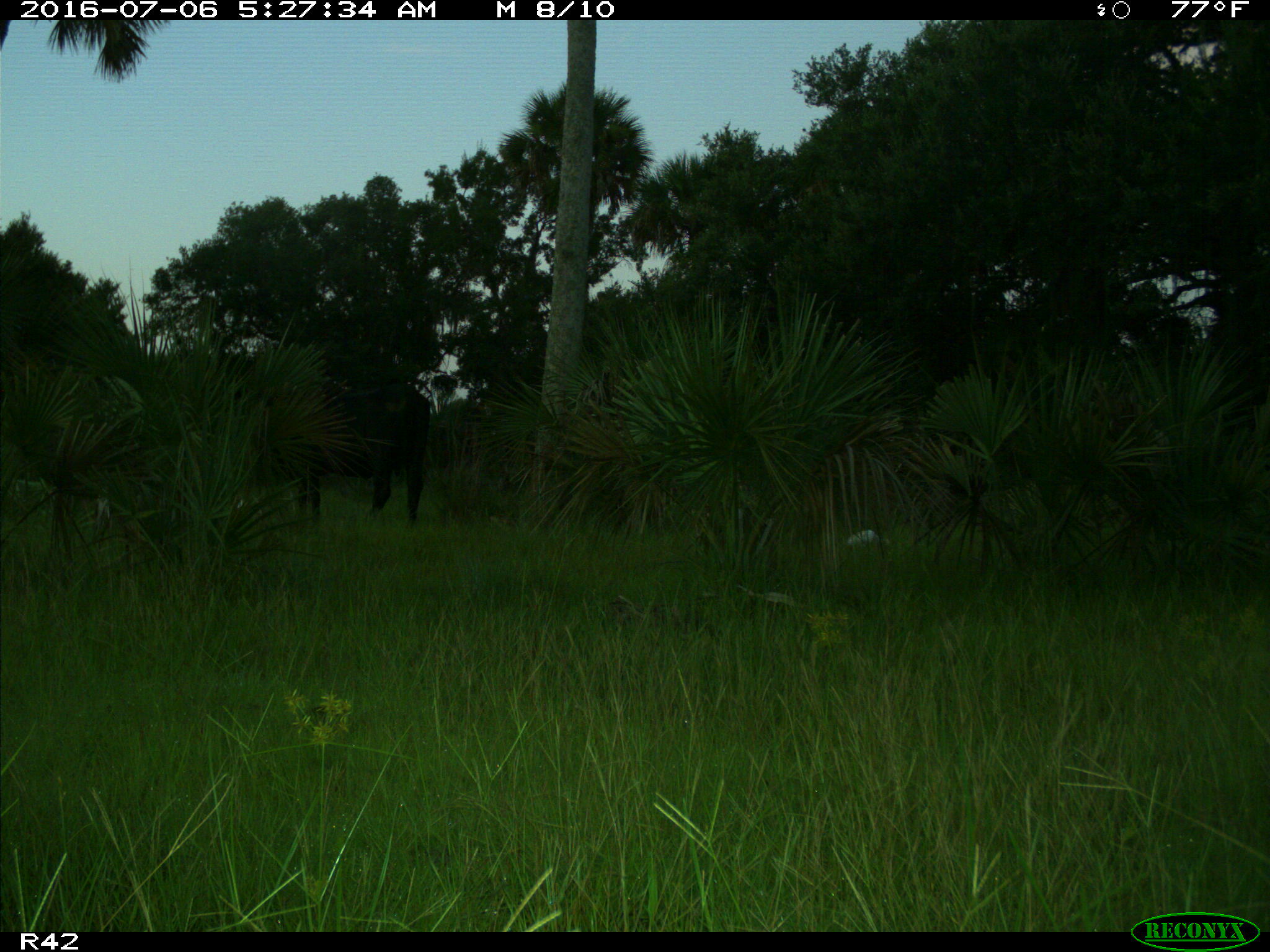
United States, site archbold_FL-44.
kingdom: Animalia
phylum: Chordata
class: Mammalia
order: Artiodactyla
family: Bovidae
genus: Bos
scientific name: Bos taurus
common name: domestic cow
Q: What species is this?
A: Bos taurus (domestic cow).